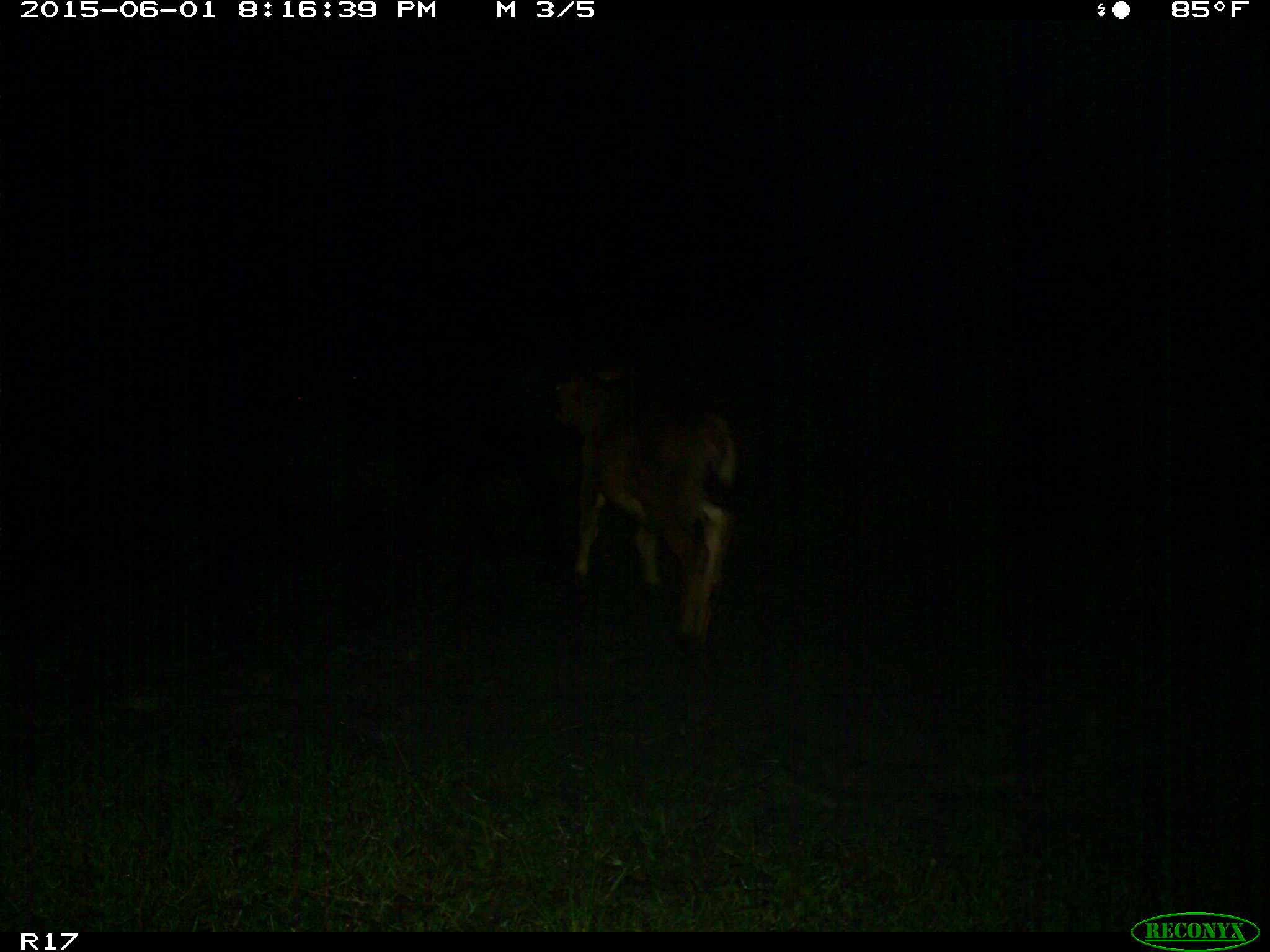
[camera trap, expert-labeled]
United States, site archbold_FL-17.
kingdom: Animalia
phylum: Chordata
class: Mammalia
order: Artiodactyla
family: Bovidae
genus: Bos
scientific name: Bos taurus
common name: domestic cow